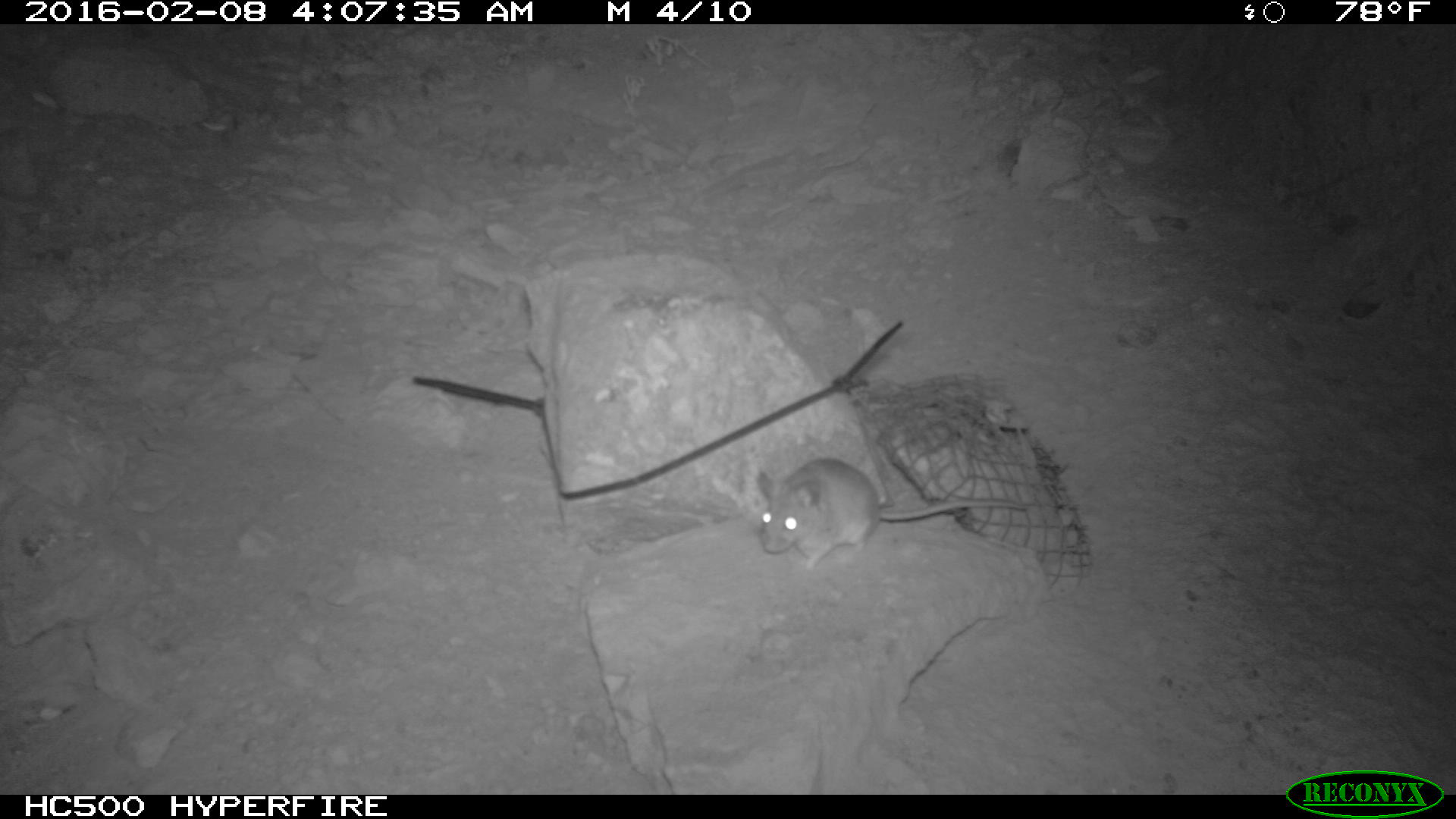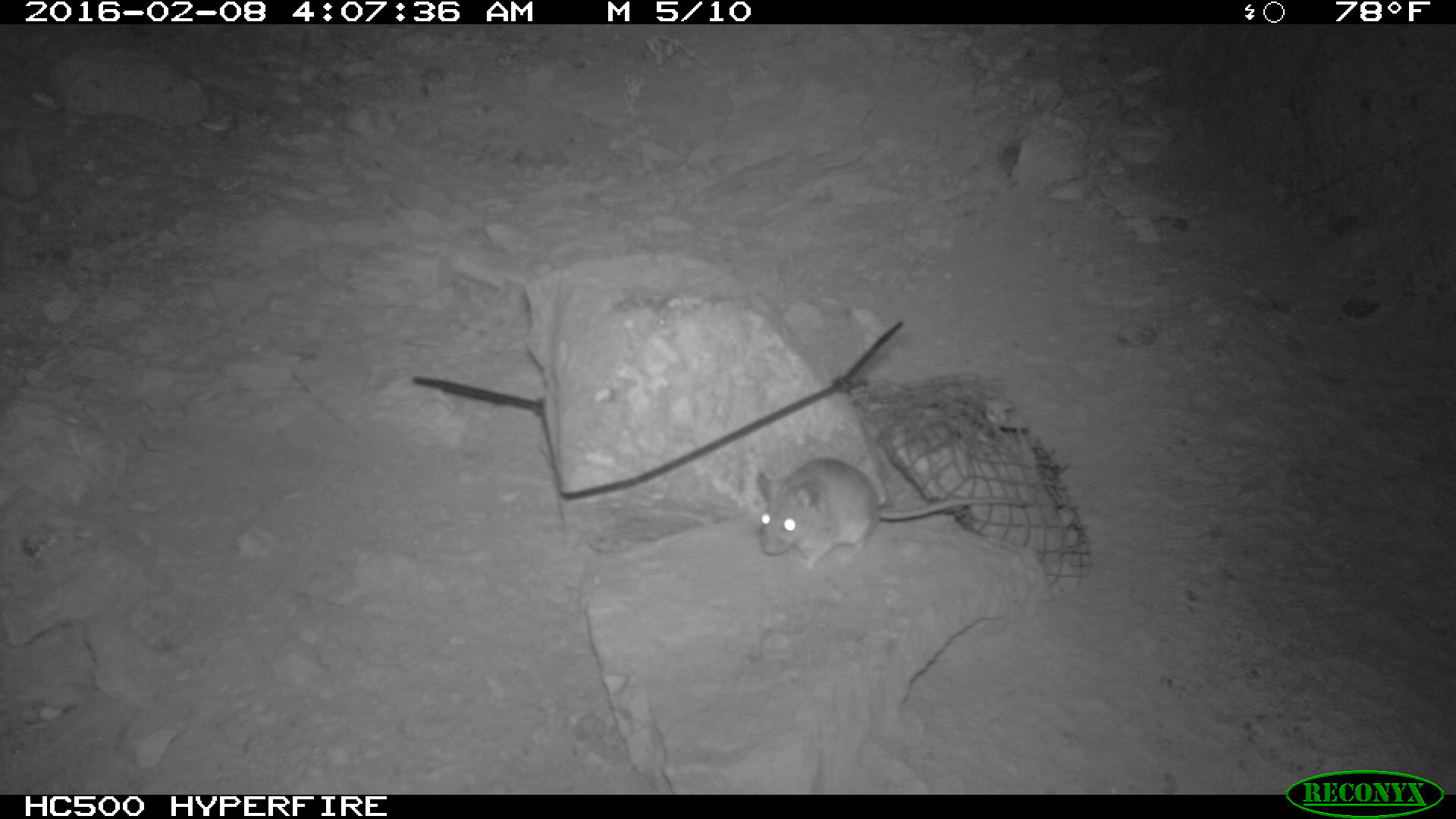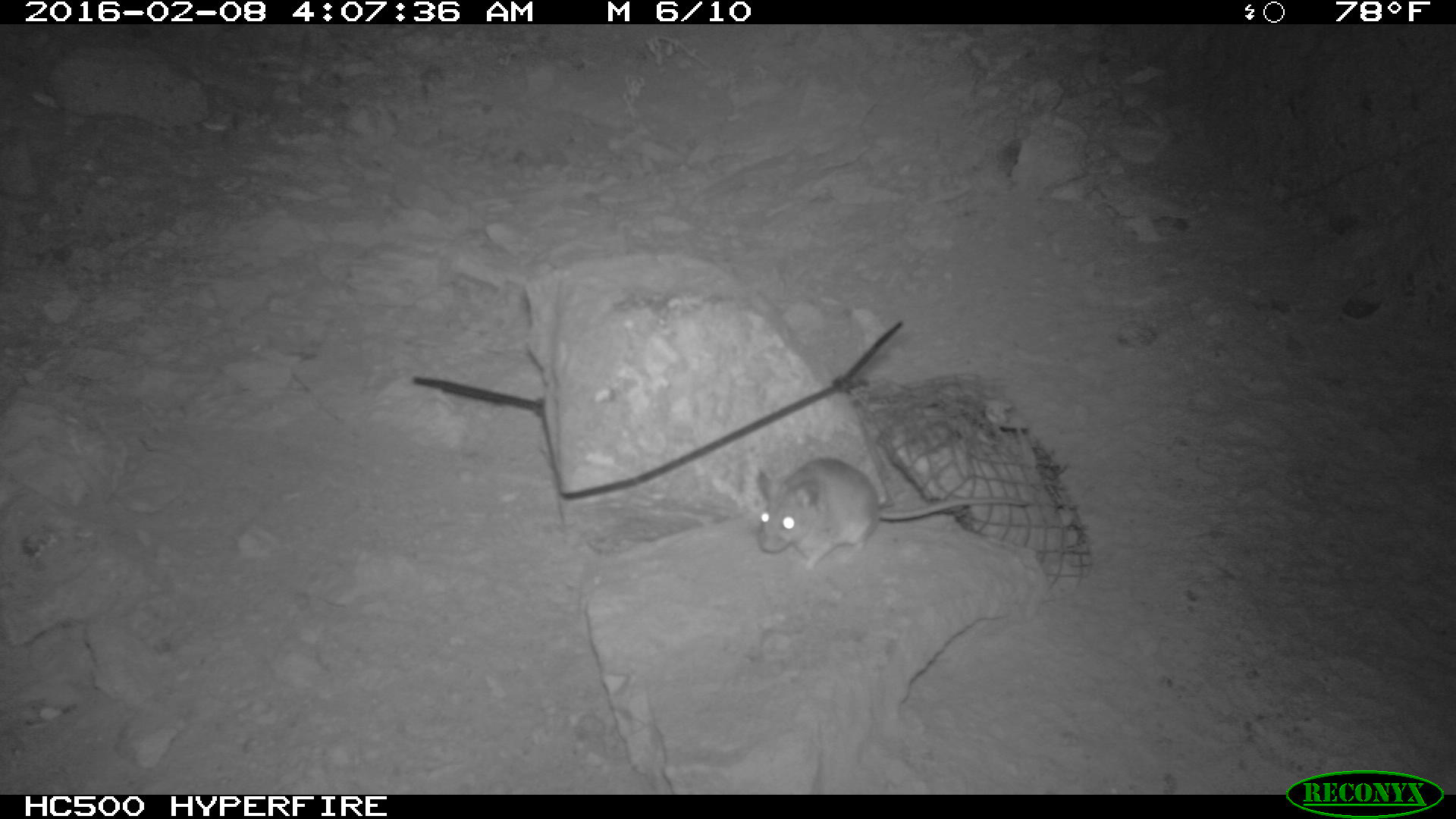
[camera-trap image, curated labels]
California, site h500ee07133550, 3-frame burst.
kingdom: Animalia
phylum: Chordata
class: Mammalia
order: Rodentia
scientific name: Rodentia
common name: rodent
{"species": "rodent (Rodentia)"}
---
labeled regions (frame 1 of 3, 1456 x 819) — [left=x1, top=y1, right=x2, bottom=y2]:
rodent: [left=749, top=457, right=1028, bottom=573]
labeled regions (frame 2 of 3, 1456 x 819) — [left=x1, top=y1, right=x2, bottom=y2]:
rodent: [left=754, top=457, right=1028, bottom=570]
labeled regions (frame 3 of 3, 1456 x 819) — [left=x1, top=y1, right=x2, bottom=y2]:
rodent: [left=757, top=458, right=1028, bottom=570]